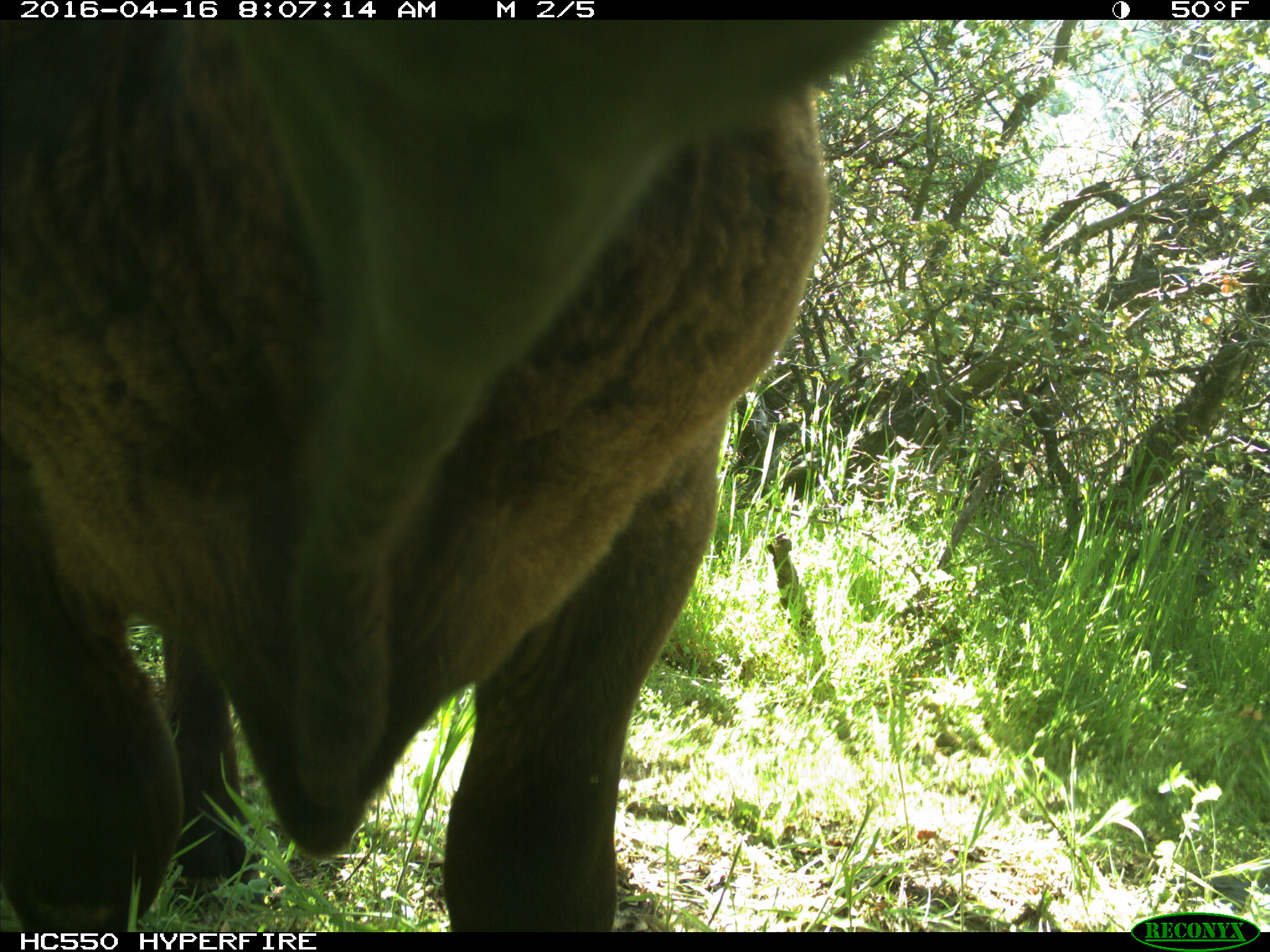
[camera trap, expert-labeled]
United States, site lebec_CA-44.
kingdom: Animalia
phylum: Chordata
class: Mammalia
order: Artiodactyla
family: Bovidae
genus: Bos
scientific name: Bos taurus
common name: domestic cow